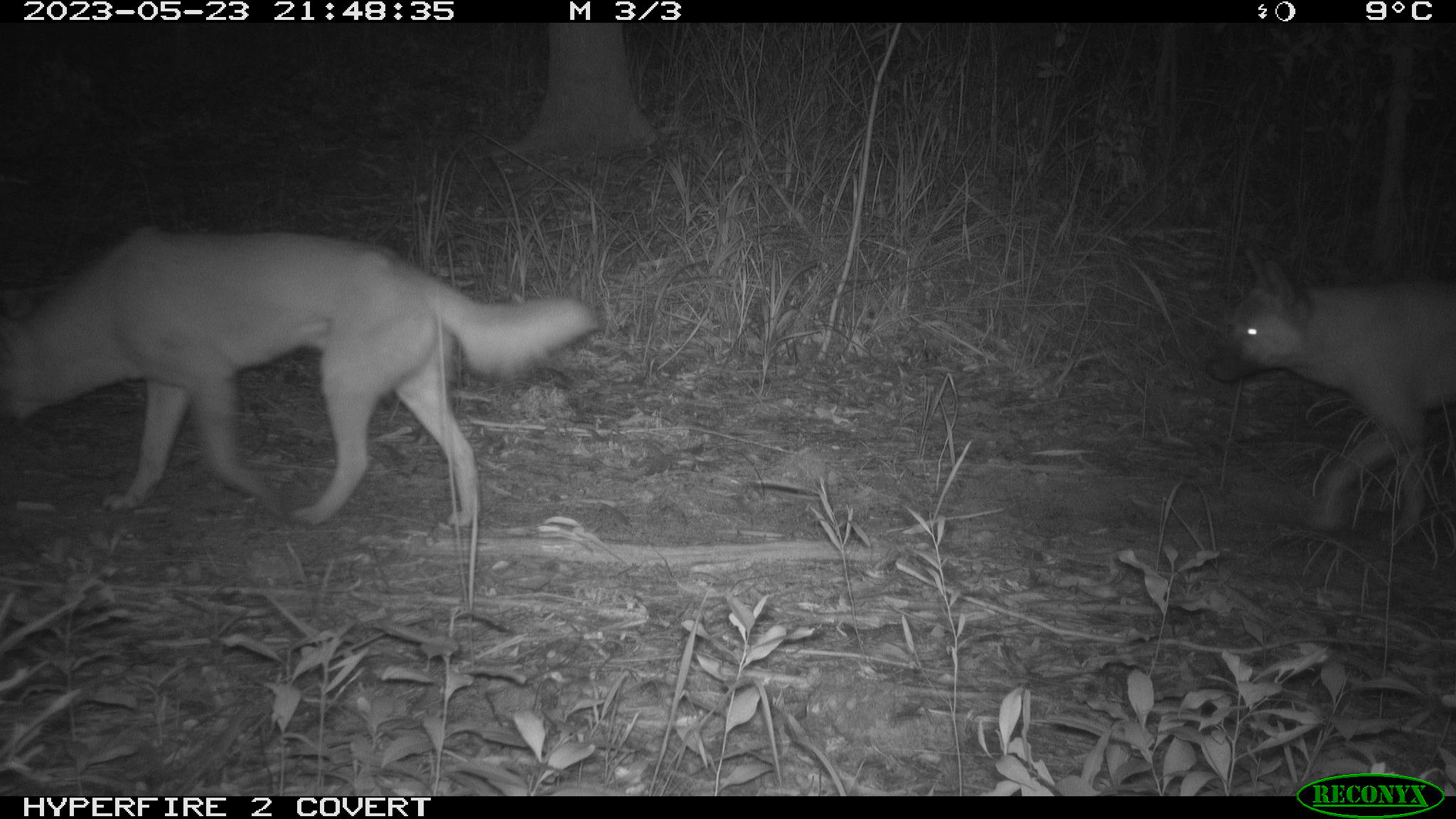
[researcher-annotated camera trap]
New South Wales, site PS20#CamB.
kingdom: Animalia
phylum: Chordata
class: Mammalia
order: Carnivora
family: Canidae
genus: Canis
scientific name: Canis familiaris dingo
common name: dingo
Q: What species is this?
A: Dingo (Canis familiaris dingo).